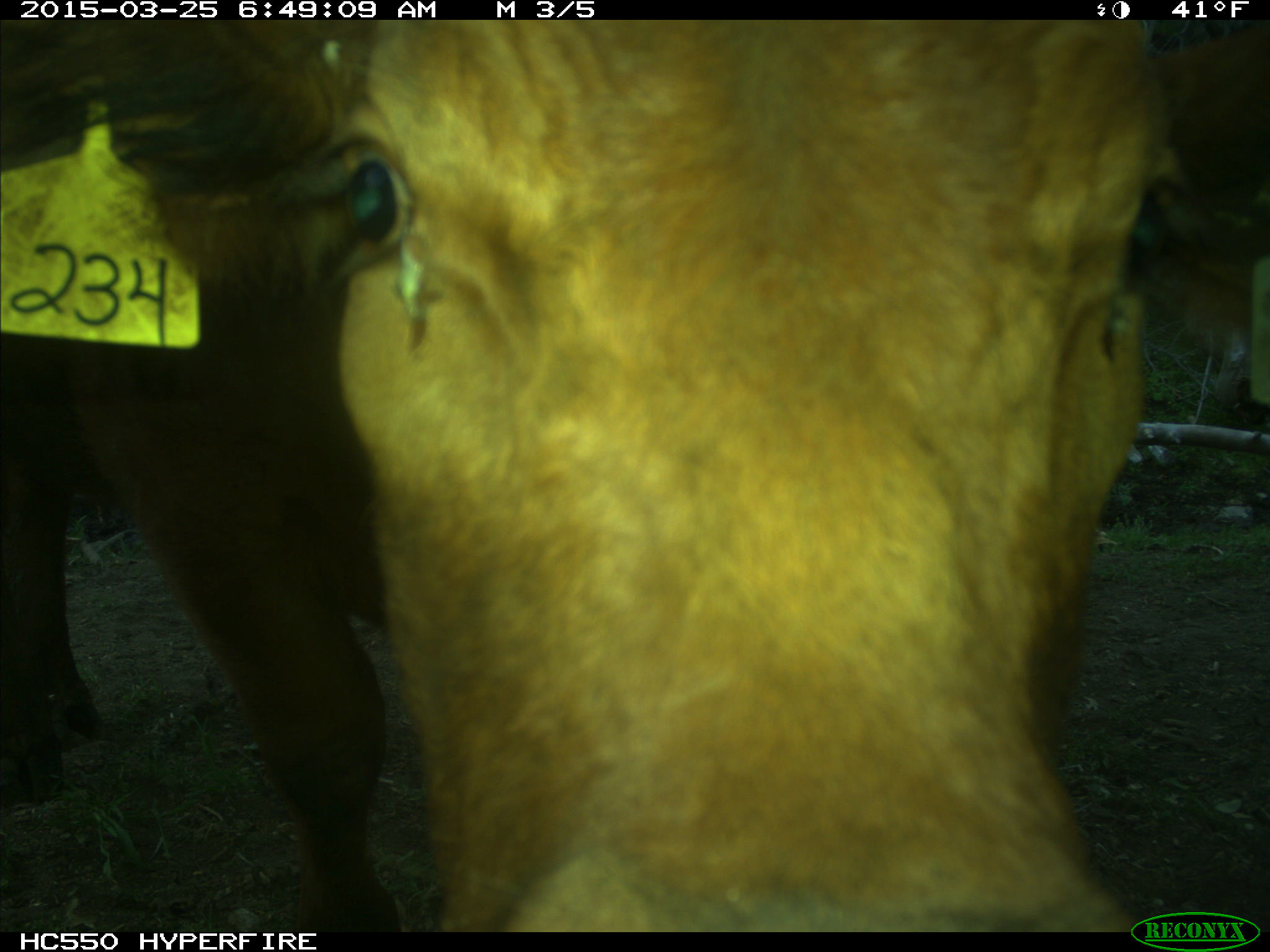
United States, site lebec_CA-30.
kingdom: Animalia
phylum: Chordata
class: Mammalia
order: Artiodactyla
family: Bovidae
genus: Bos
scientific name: Bos taurus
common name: domestic cow